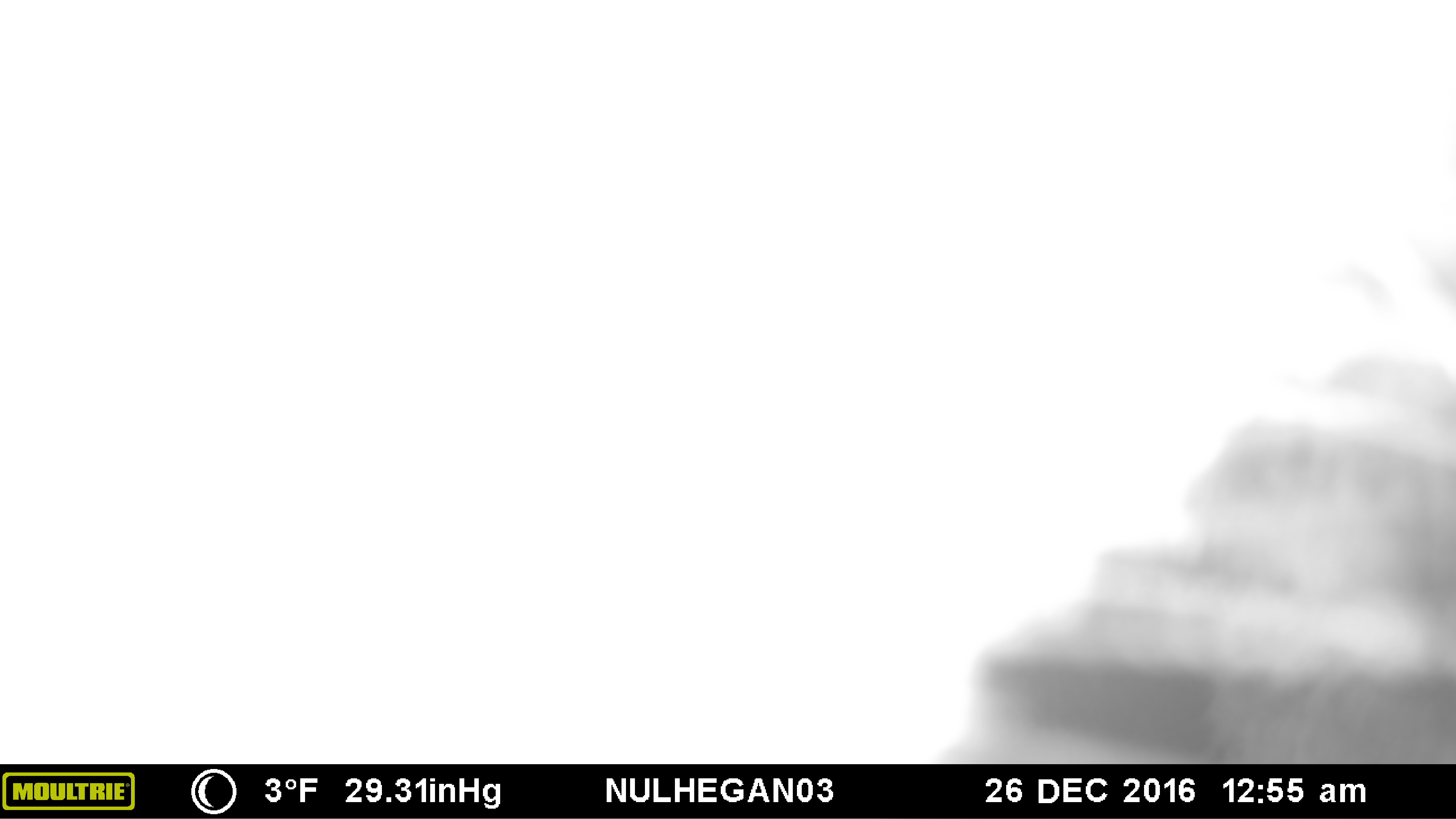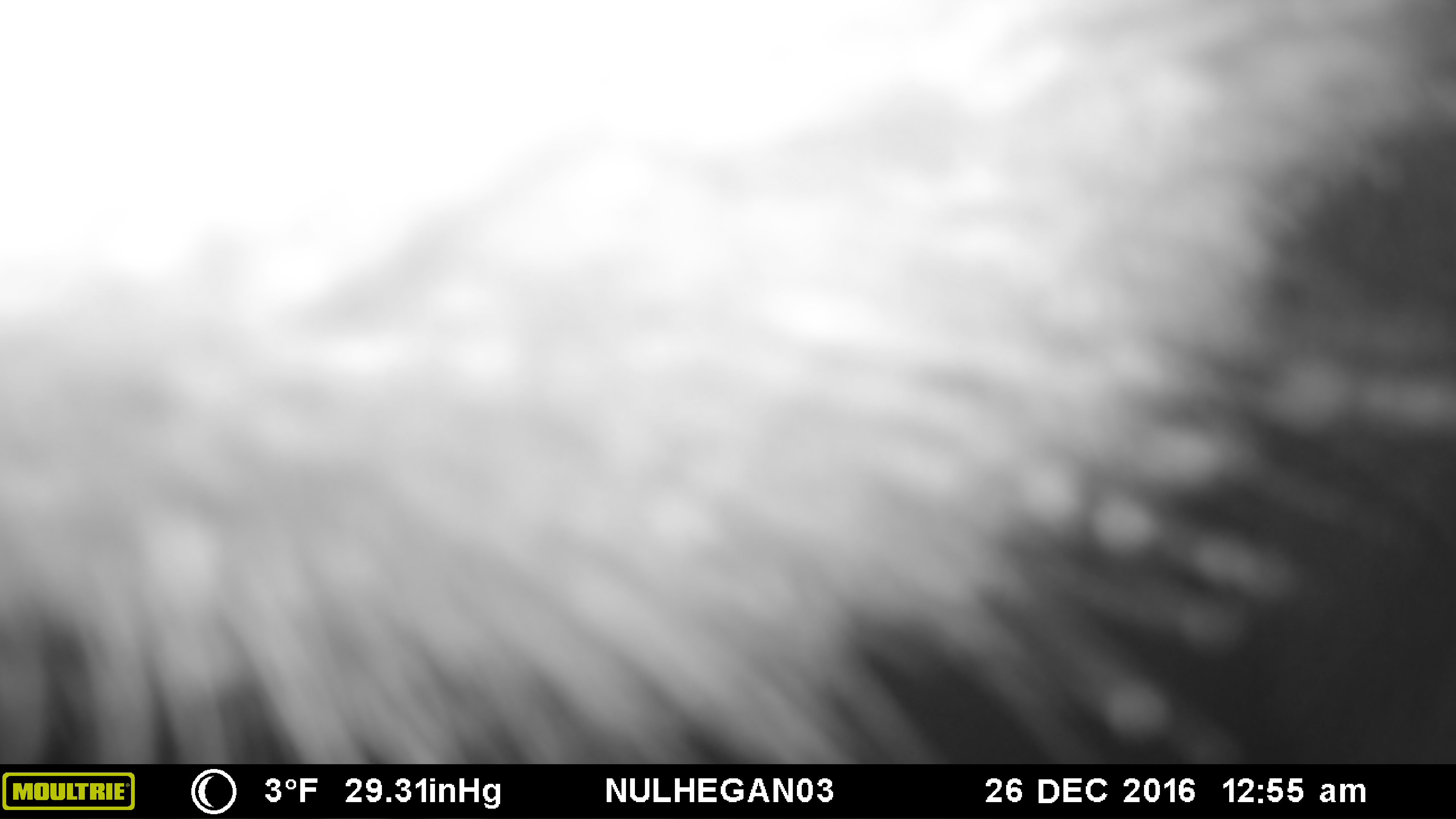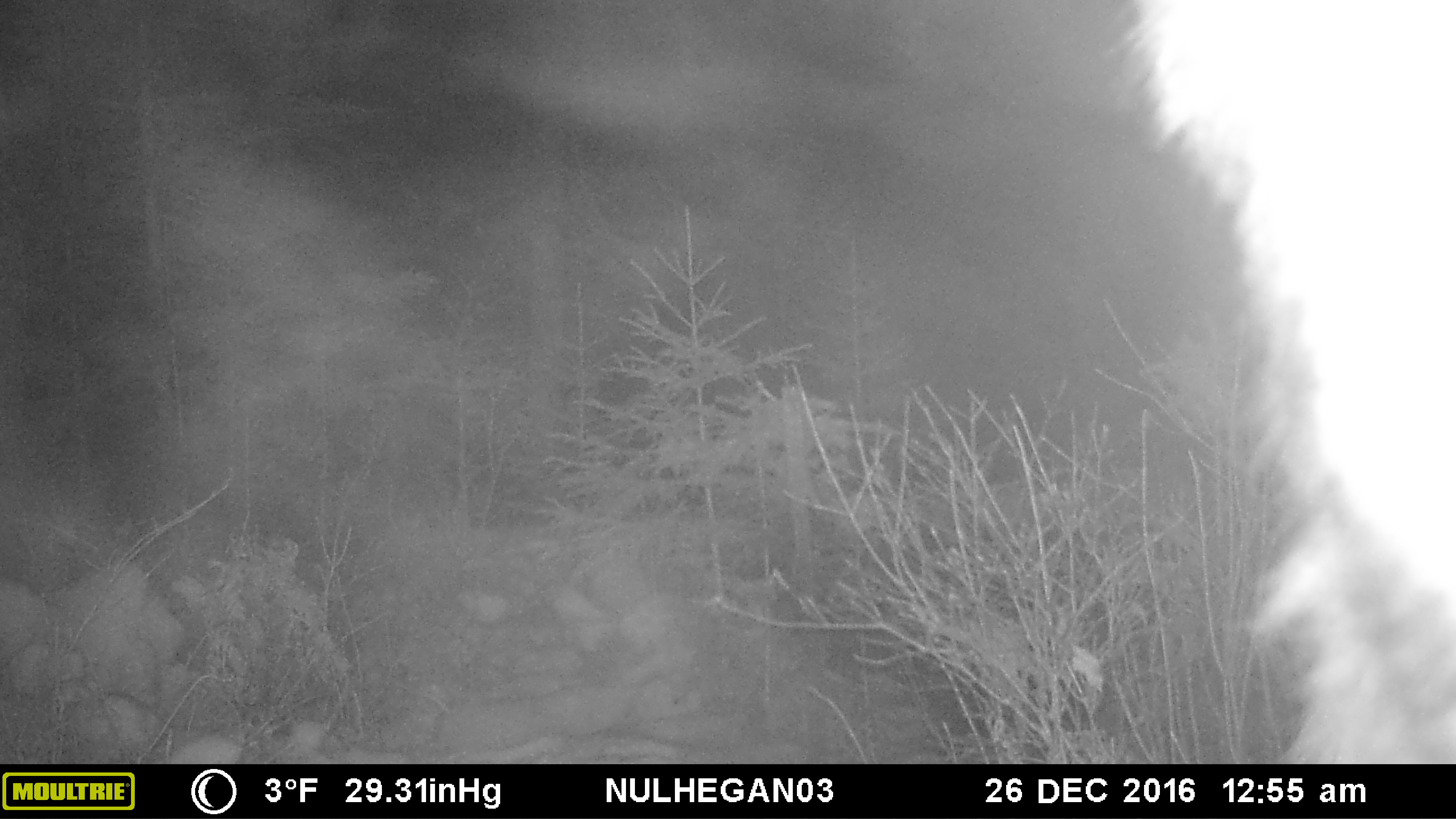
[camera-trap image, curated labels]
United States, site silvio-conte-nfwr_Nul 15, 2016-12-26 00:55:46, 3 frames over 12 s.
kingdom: Animalia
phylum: Chordata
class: Mammalia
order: Artiodactyla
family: Cervidae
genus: Alces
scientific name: Alces alces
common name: moose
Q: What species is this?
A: Moose (Alces alces).